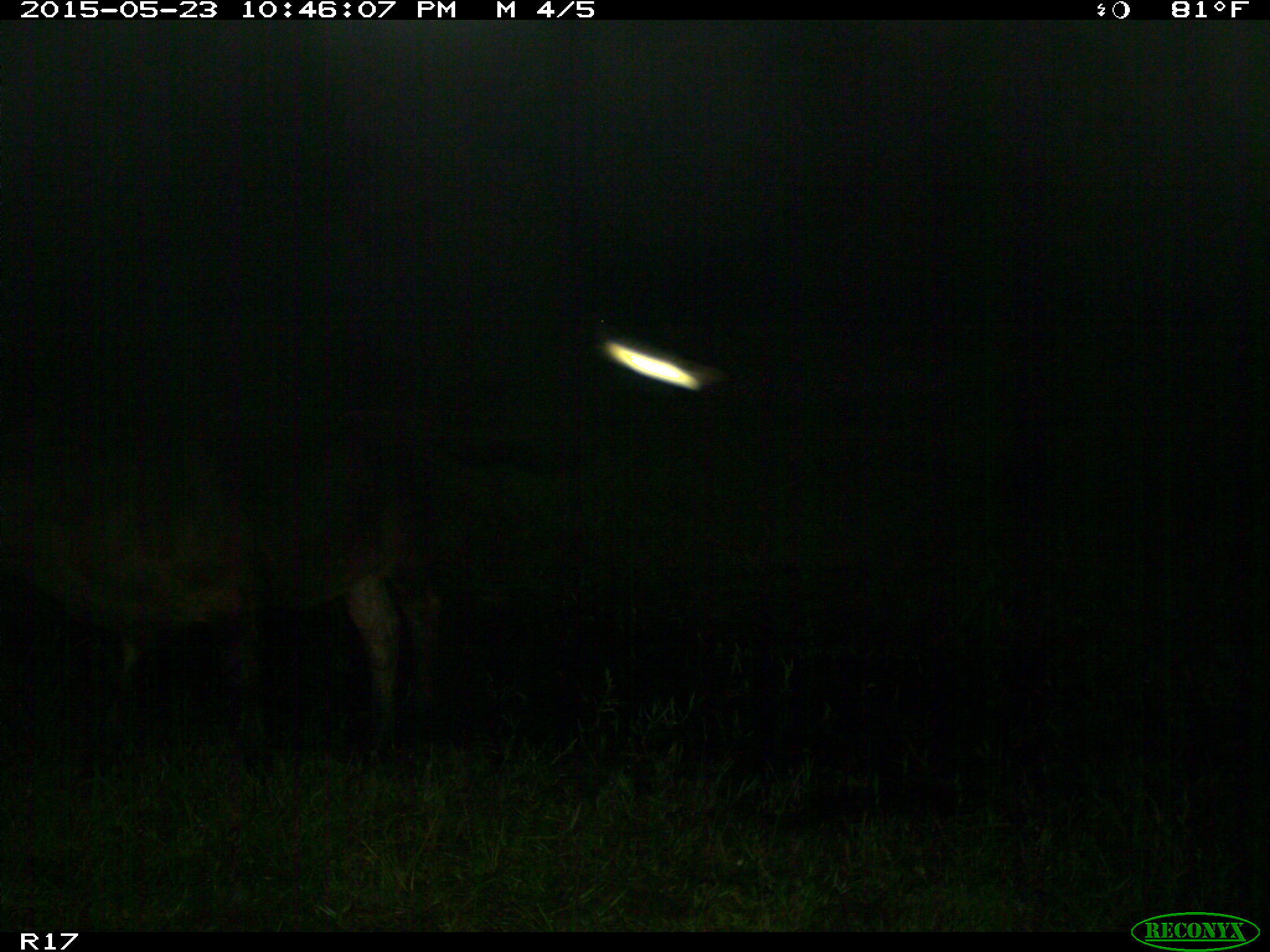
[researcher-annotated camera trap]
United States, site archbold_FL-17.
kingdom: Animalia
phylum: Chordata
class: Mammalia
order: Artiodactyla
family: Bovidae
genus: Bos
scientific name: Bos taurus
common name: domestic cow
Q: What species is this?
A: Bos taurus (domestic cow).